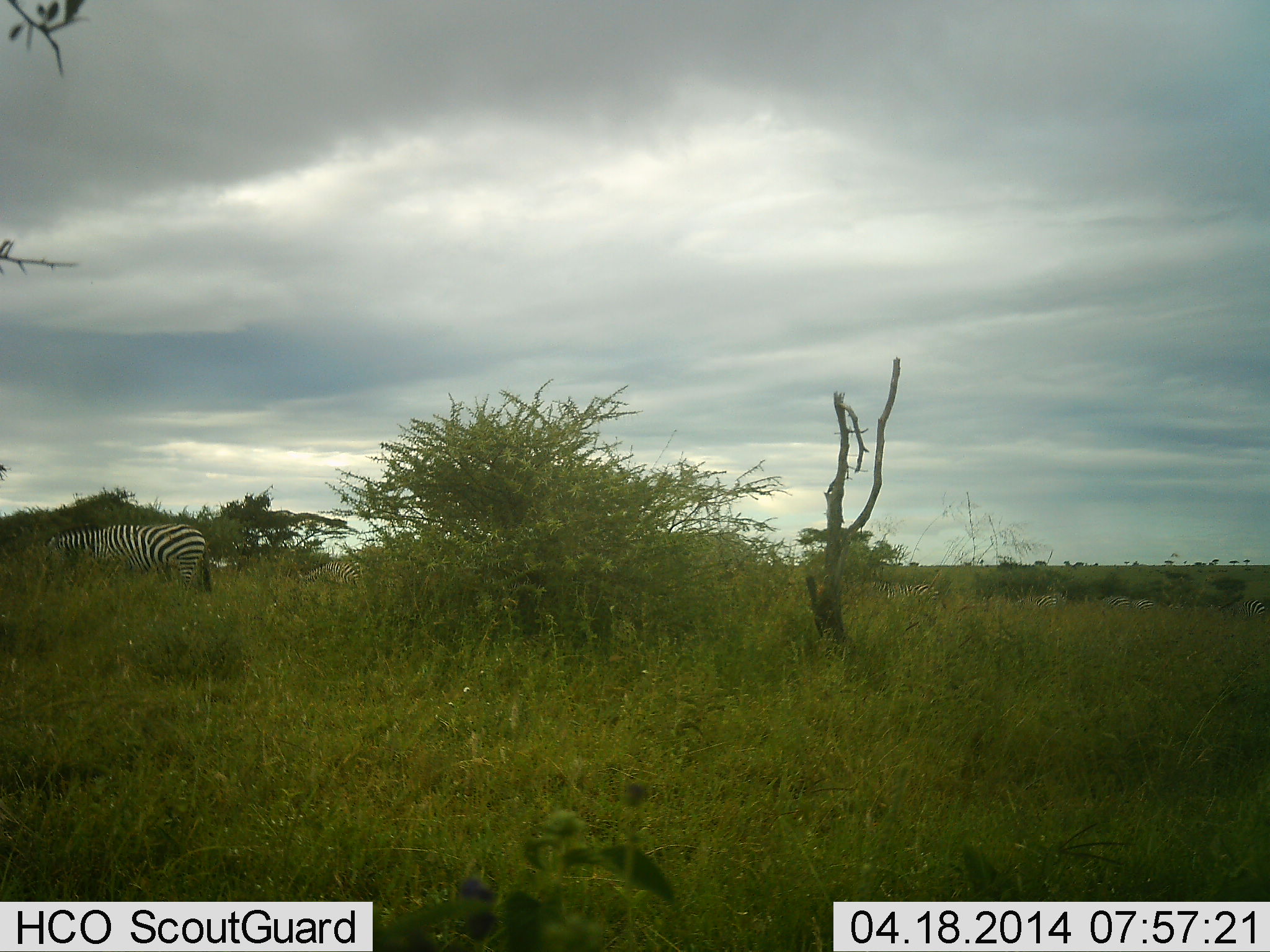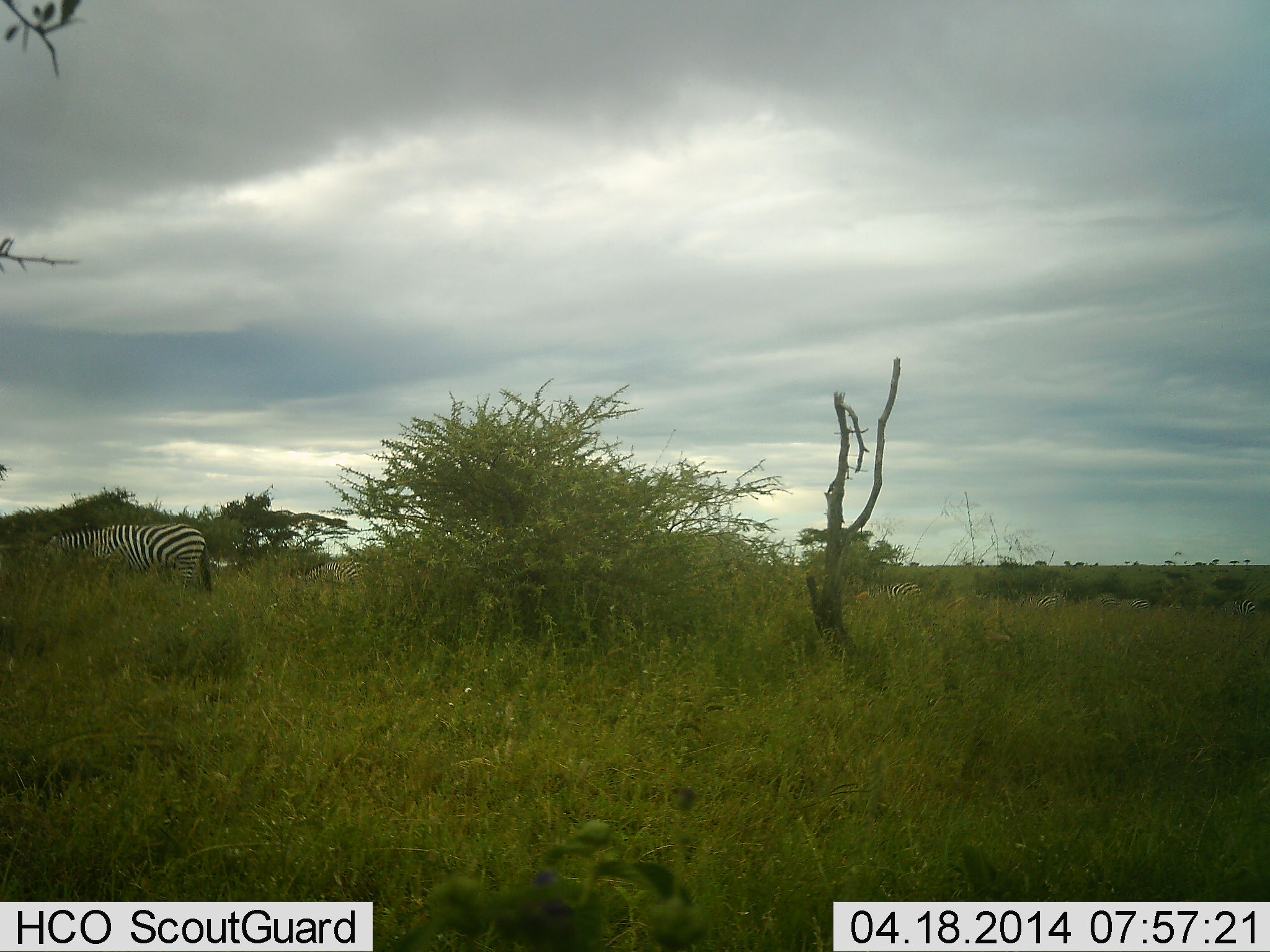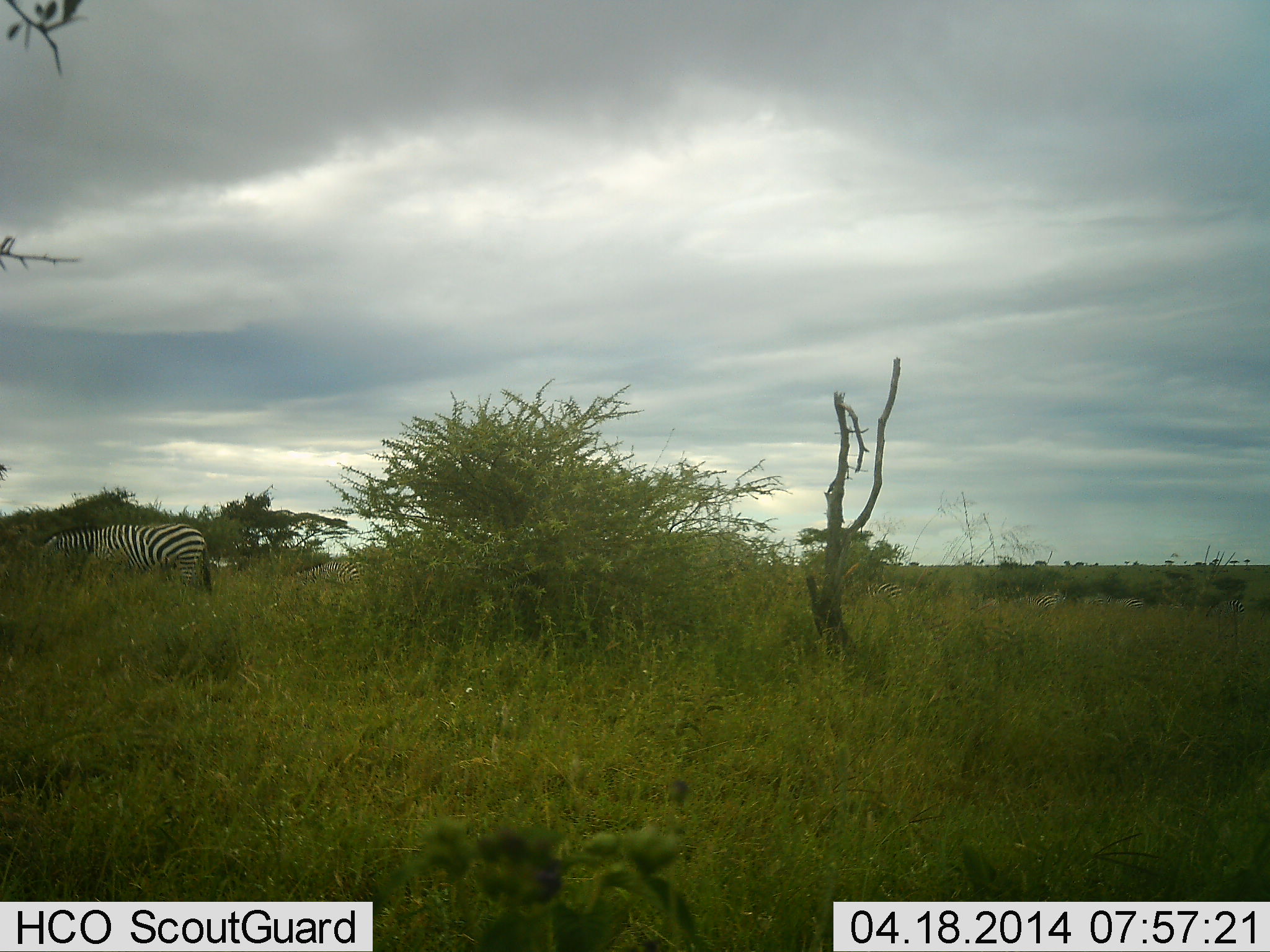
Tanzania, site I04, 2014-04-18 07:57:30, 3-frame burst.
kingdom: Animalia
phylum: Chordata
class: Mammalia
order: Perissodactyla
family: Equidae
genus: Equus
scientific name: Equus quagga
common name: plains zebra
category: zebra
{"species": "zebra (plains zebra) (Equus quagga)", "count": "2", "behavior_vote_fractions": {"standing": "40%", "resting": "0%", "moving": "20%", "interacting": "0%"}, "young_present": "0%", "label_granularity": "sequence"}